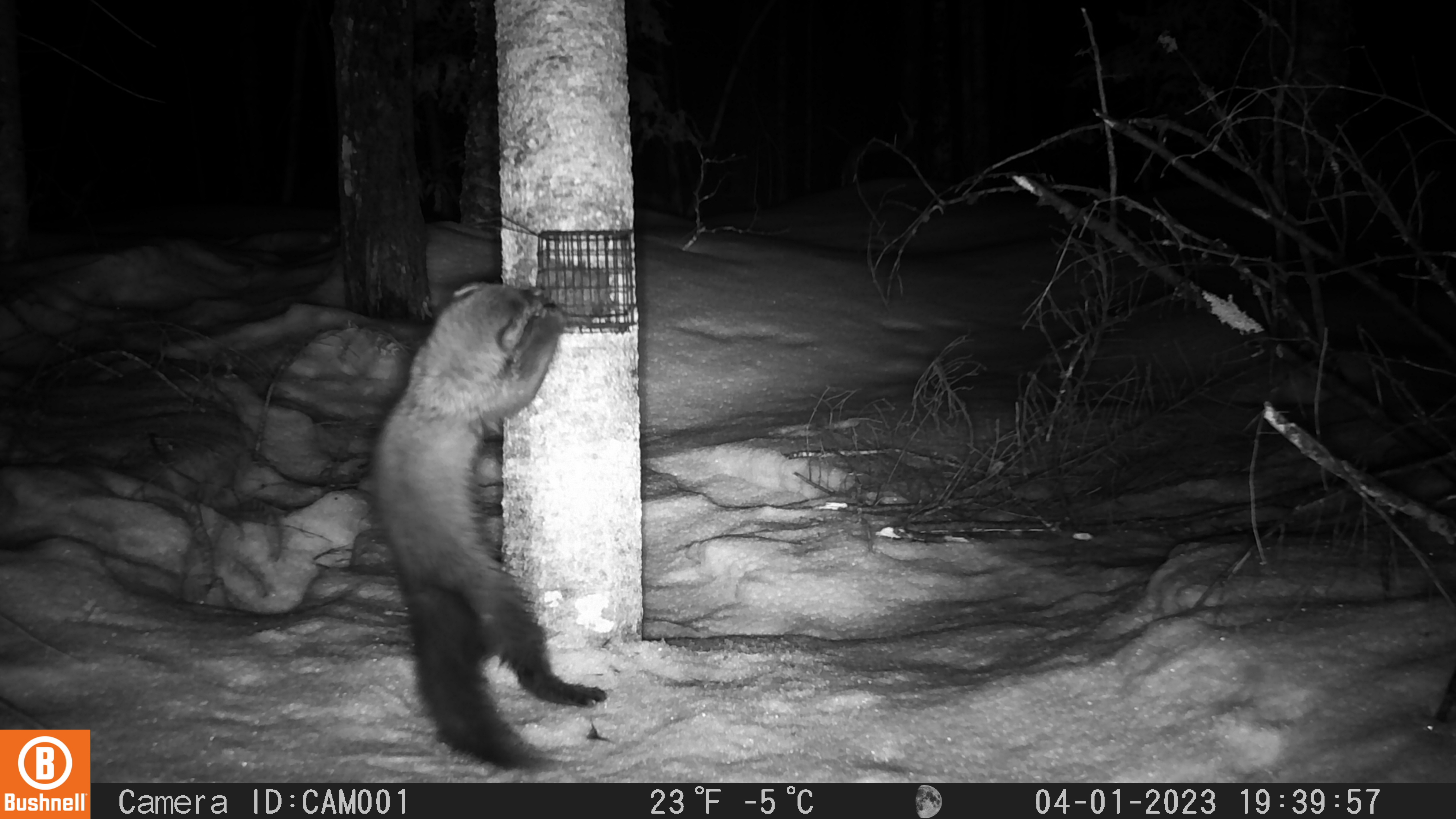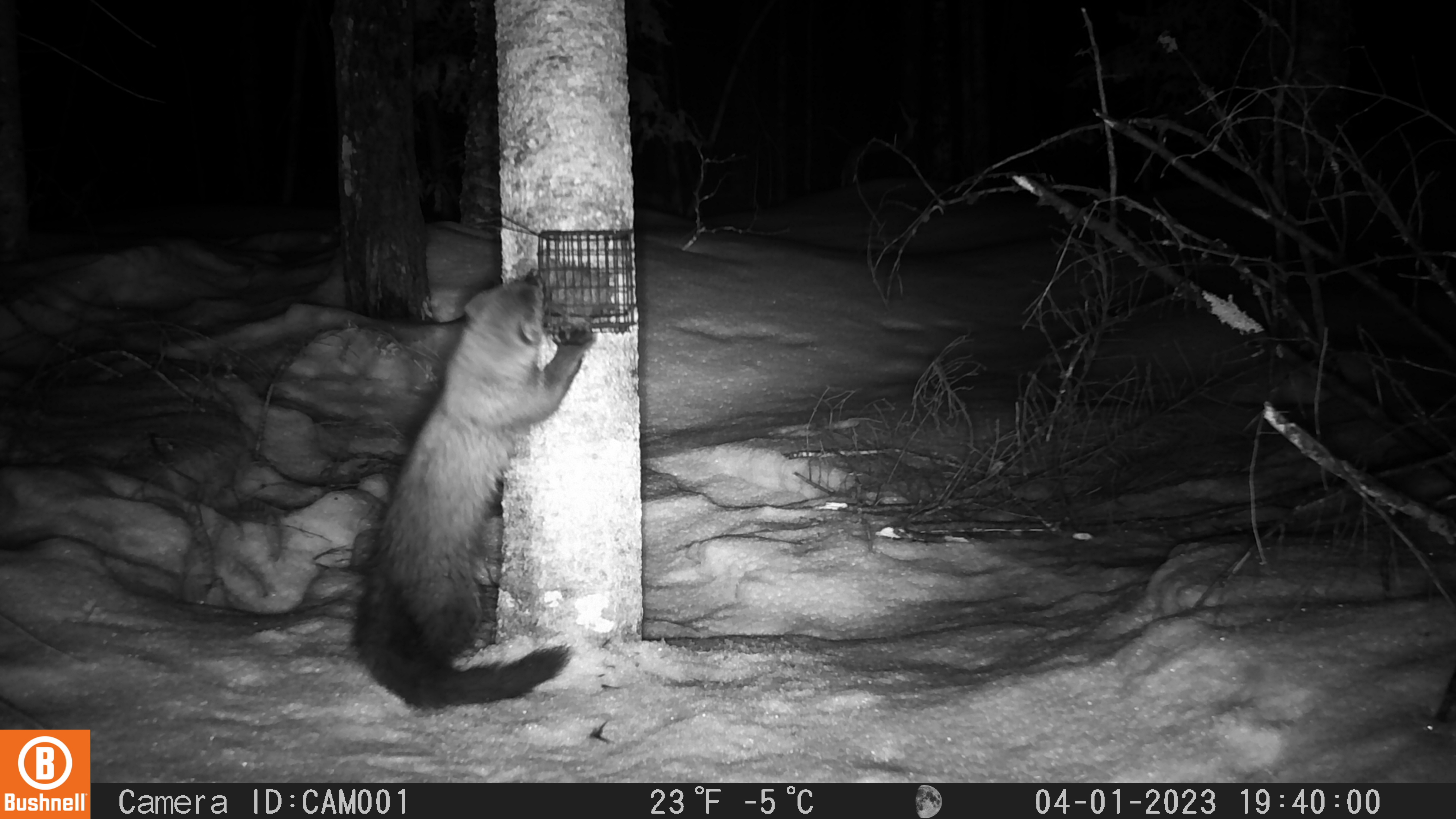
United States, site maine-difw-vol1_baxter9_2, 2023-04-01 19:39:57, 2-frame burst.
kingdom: Animalia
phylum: Chordata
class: Mammalia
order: Carnivora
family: Mustelidae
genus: Pekania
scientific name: Pekania pennanti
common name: fisher